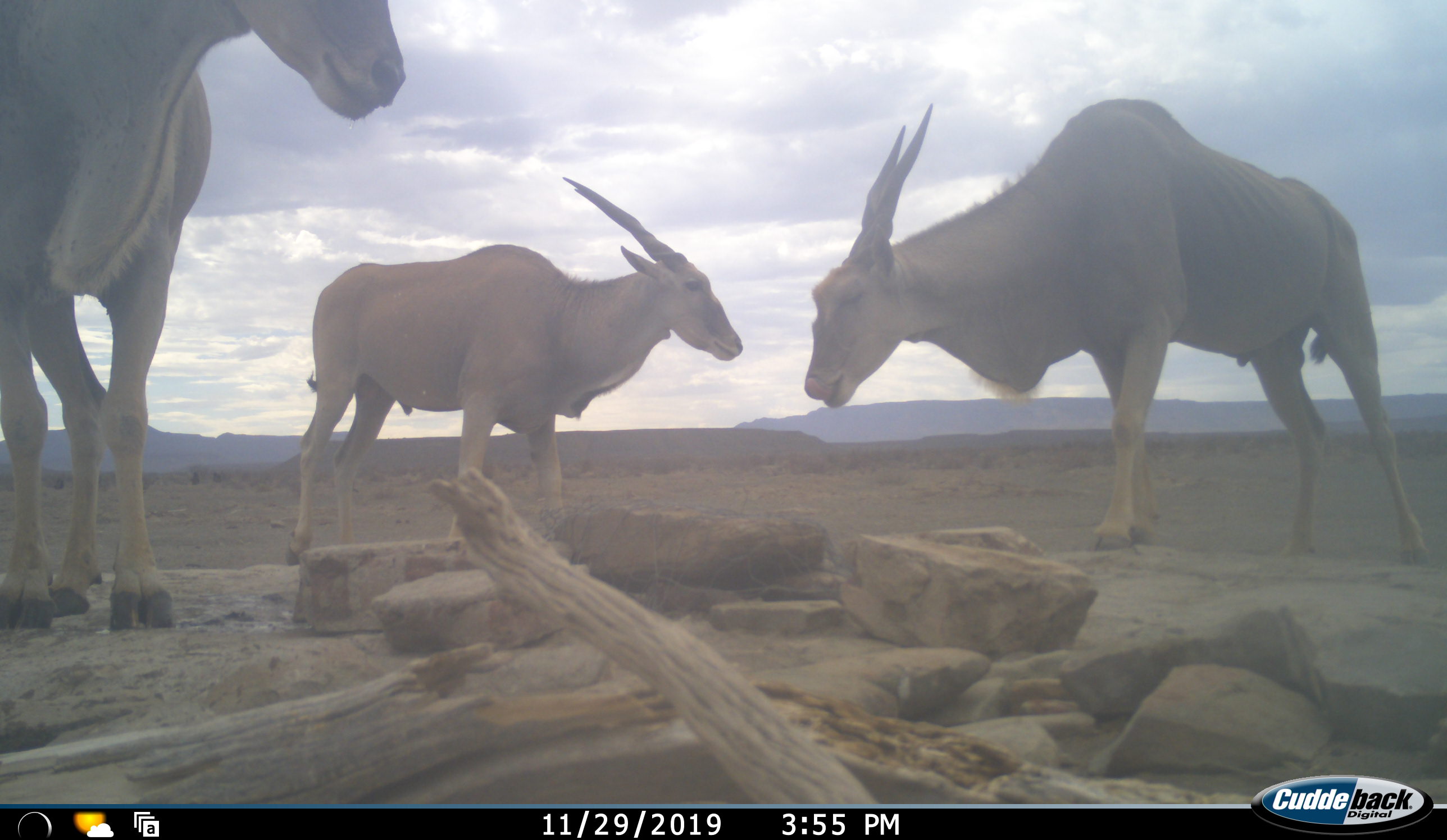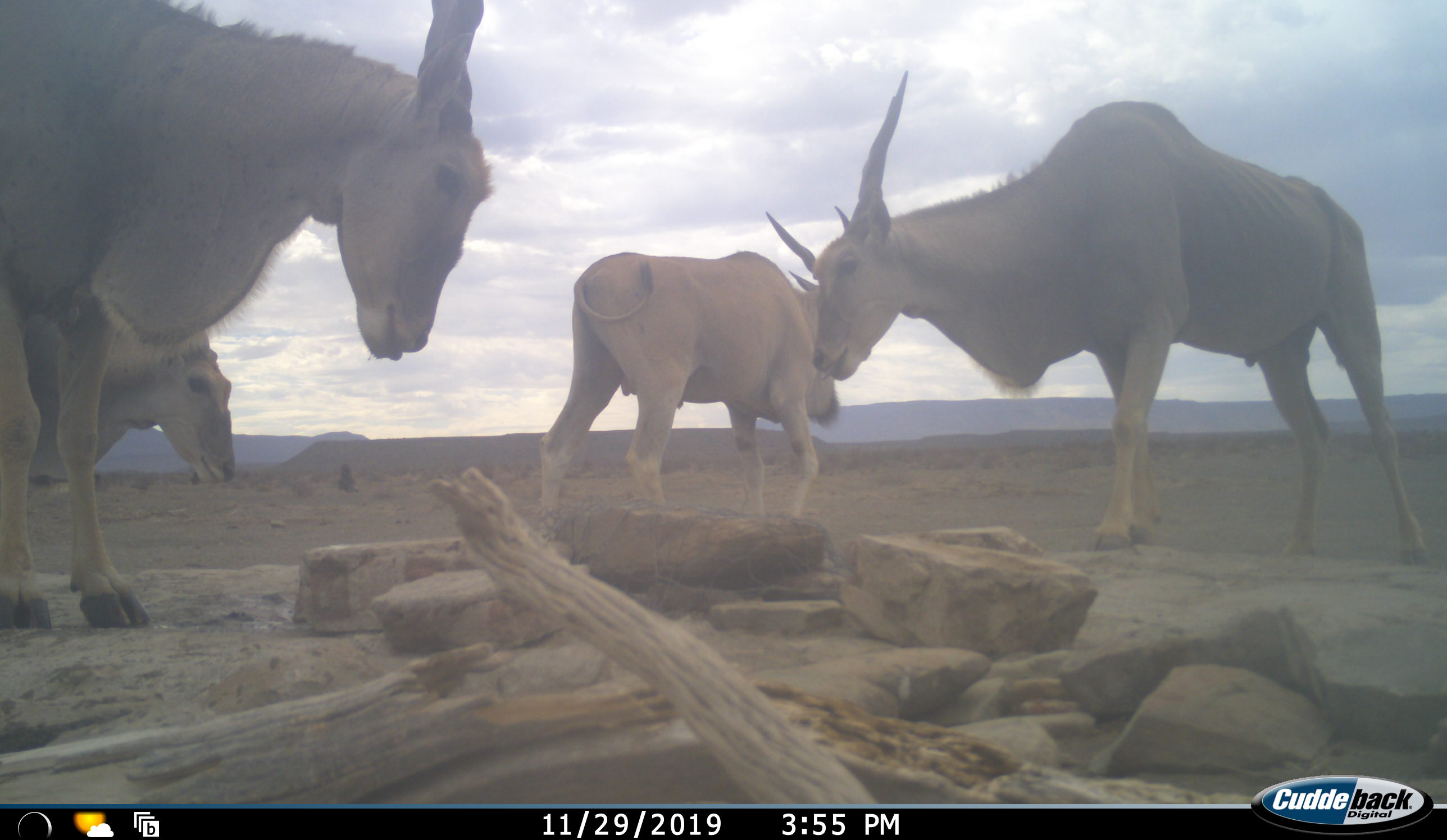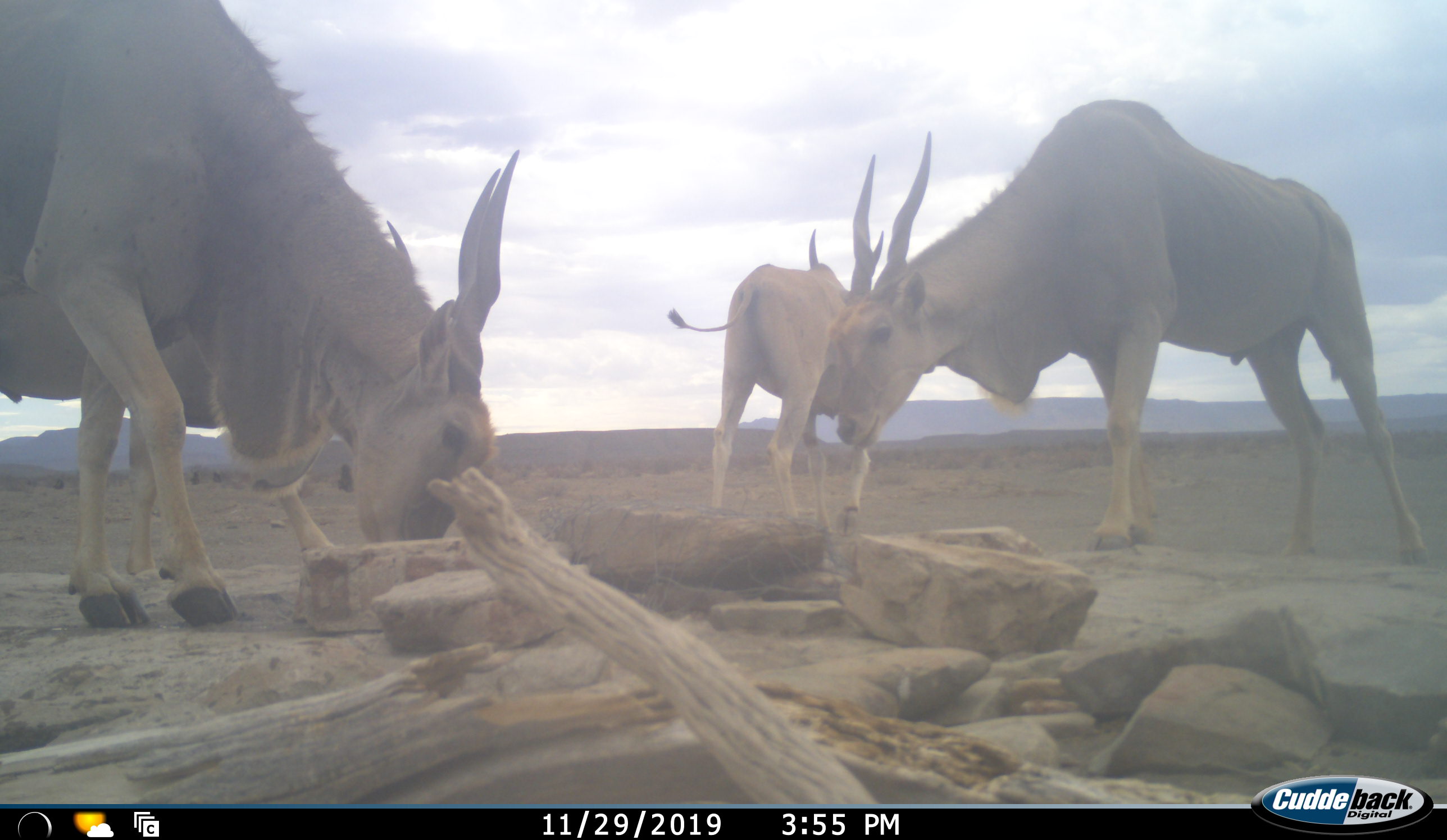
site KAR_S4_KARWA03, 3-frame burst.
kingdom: Animalia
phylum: Chordata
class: Mammalia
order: Artiodactyla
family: Bovidae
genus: Tragelaphus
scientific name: Tragelaphus oryx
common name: eland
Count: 4.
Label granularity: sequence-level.